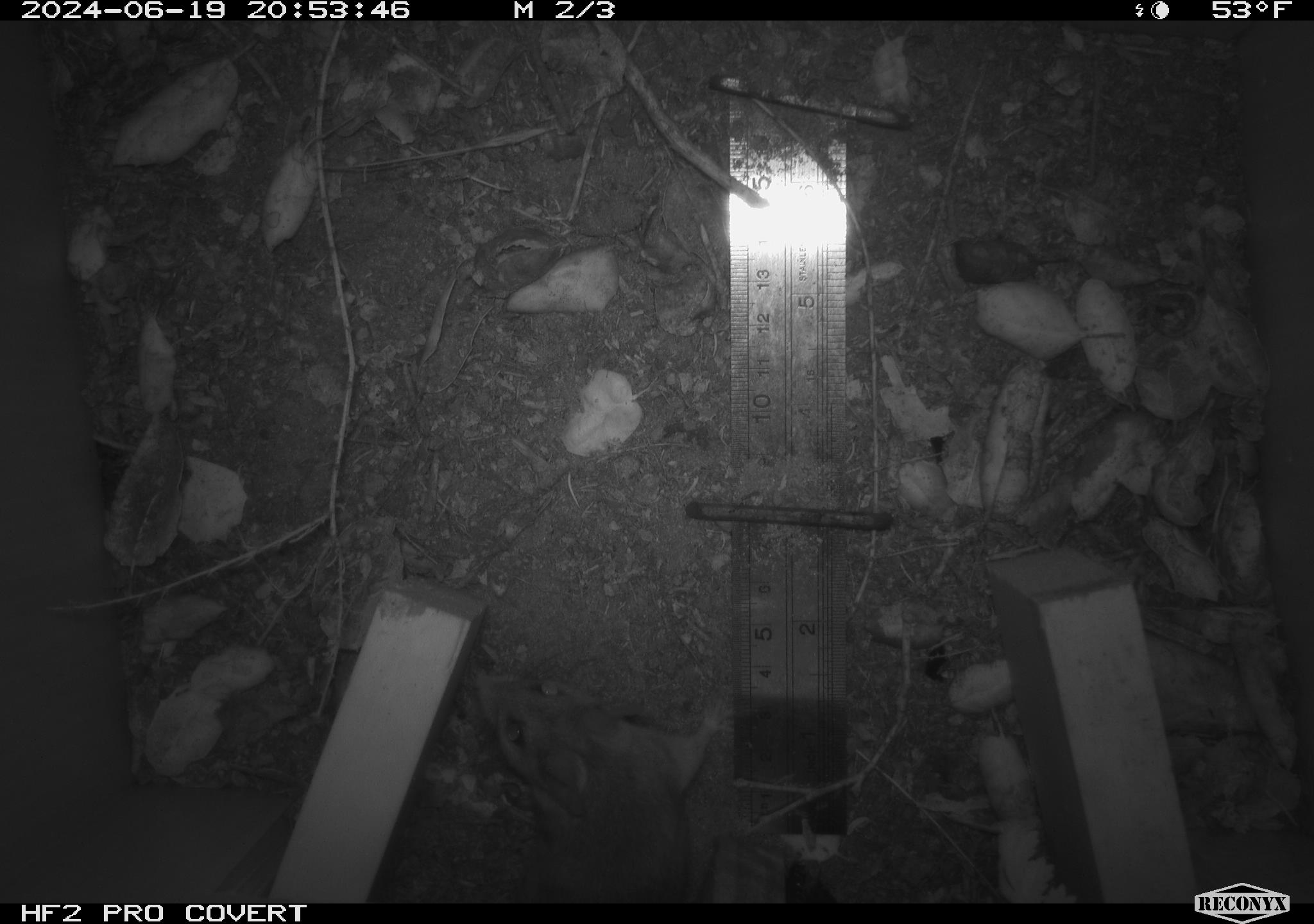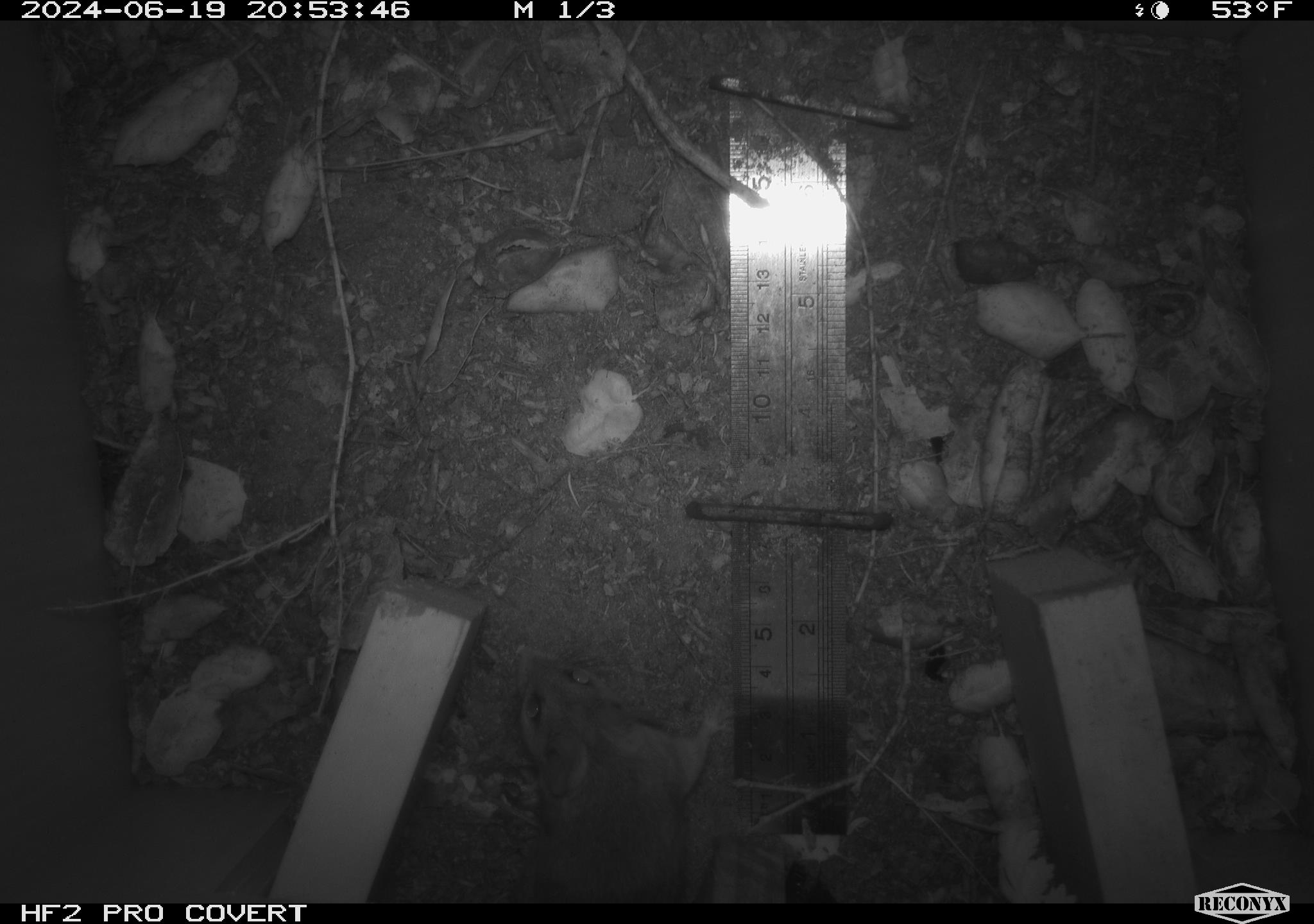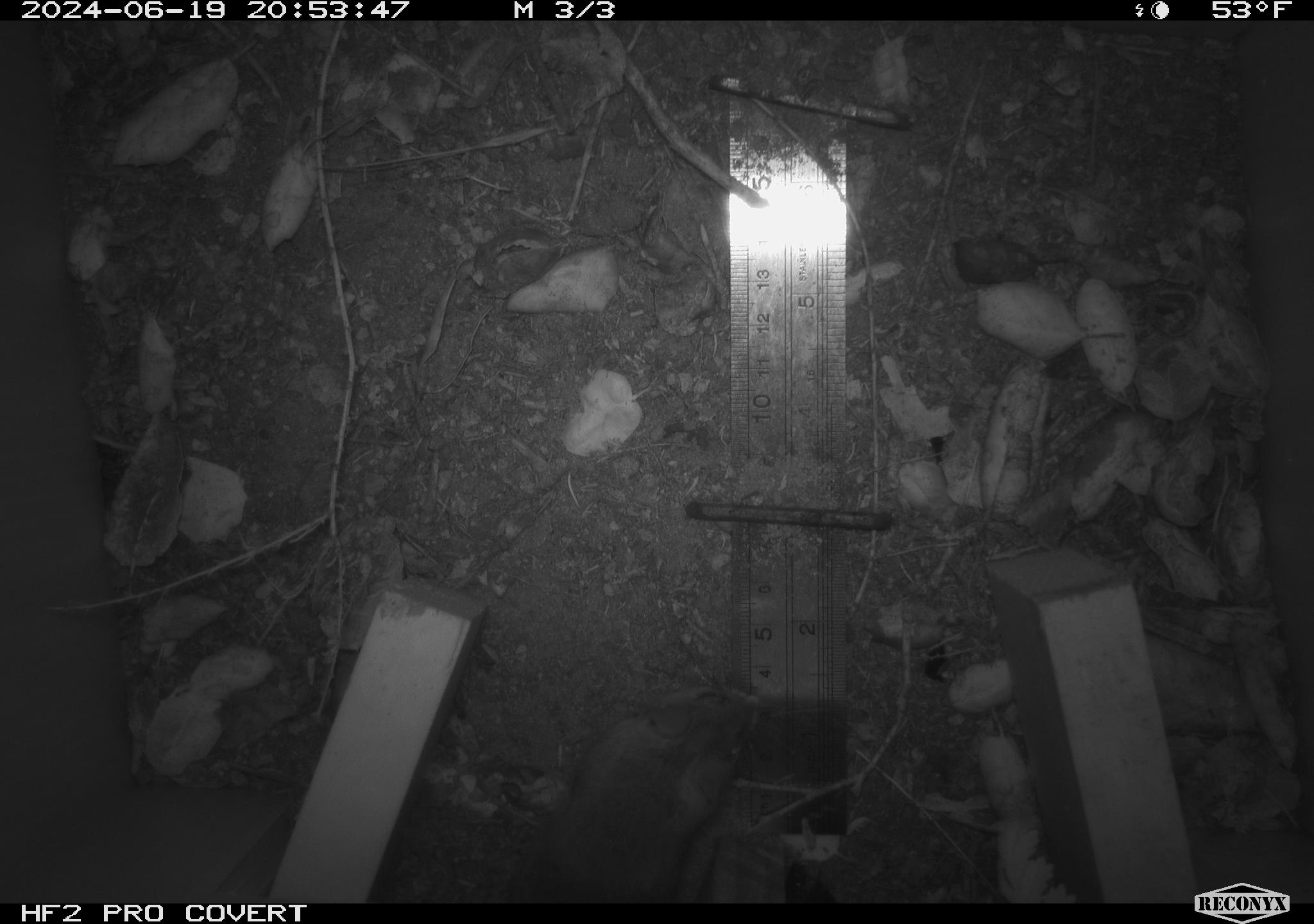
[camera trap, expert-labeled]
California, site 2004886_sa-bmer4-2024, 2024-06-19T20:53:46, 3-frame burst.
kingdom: Animalia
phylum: Chordata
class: Mammalia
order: Rodentia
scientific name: Rodentia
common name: woodrat or rat or mouse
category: woodrat or rat or mouse species